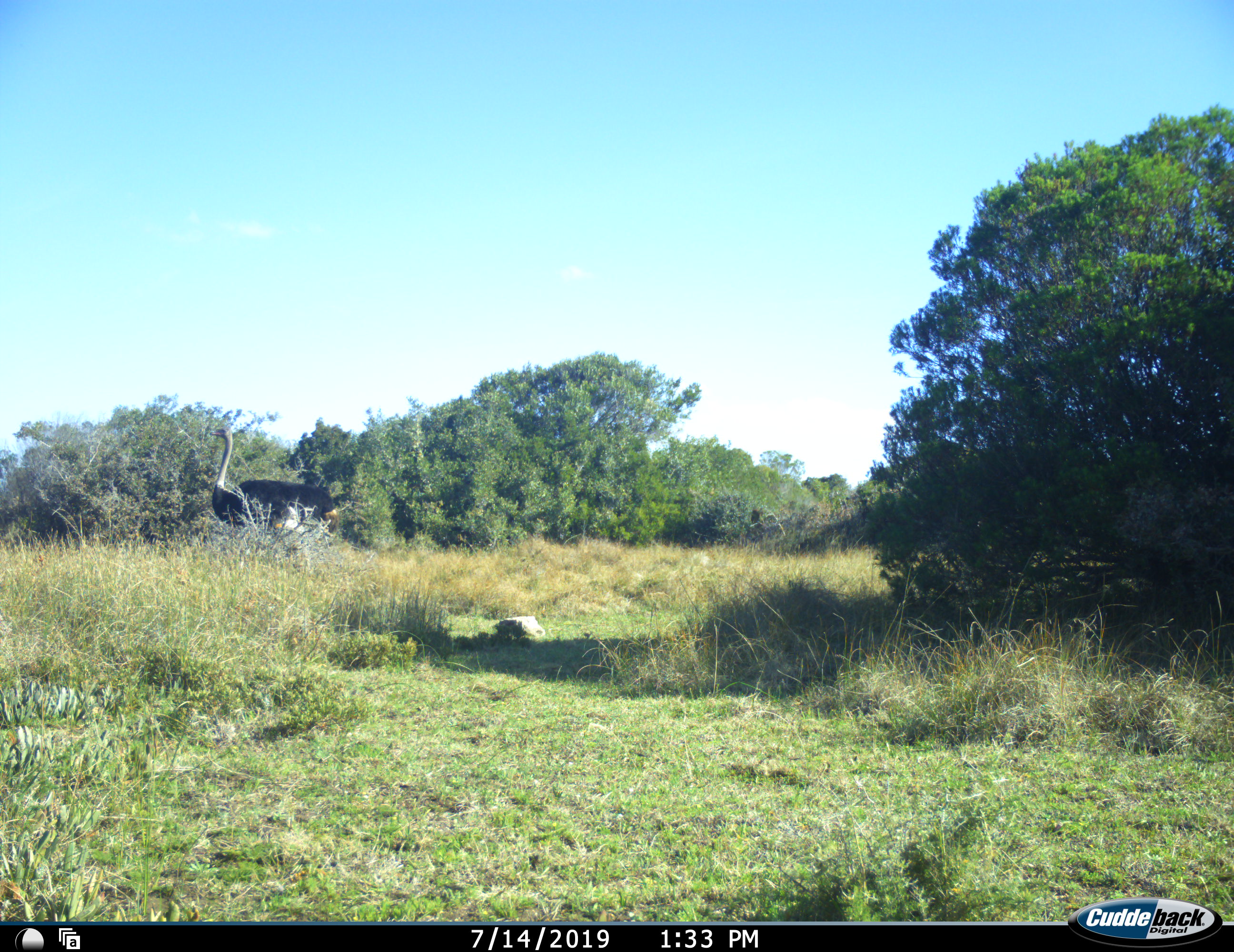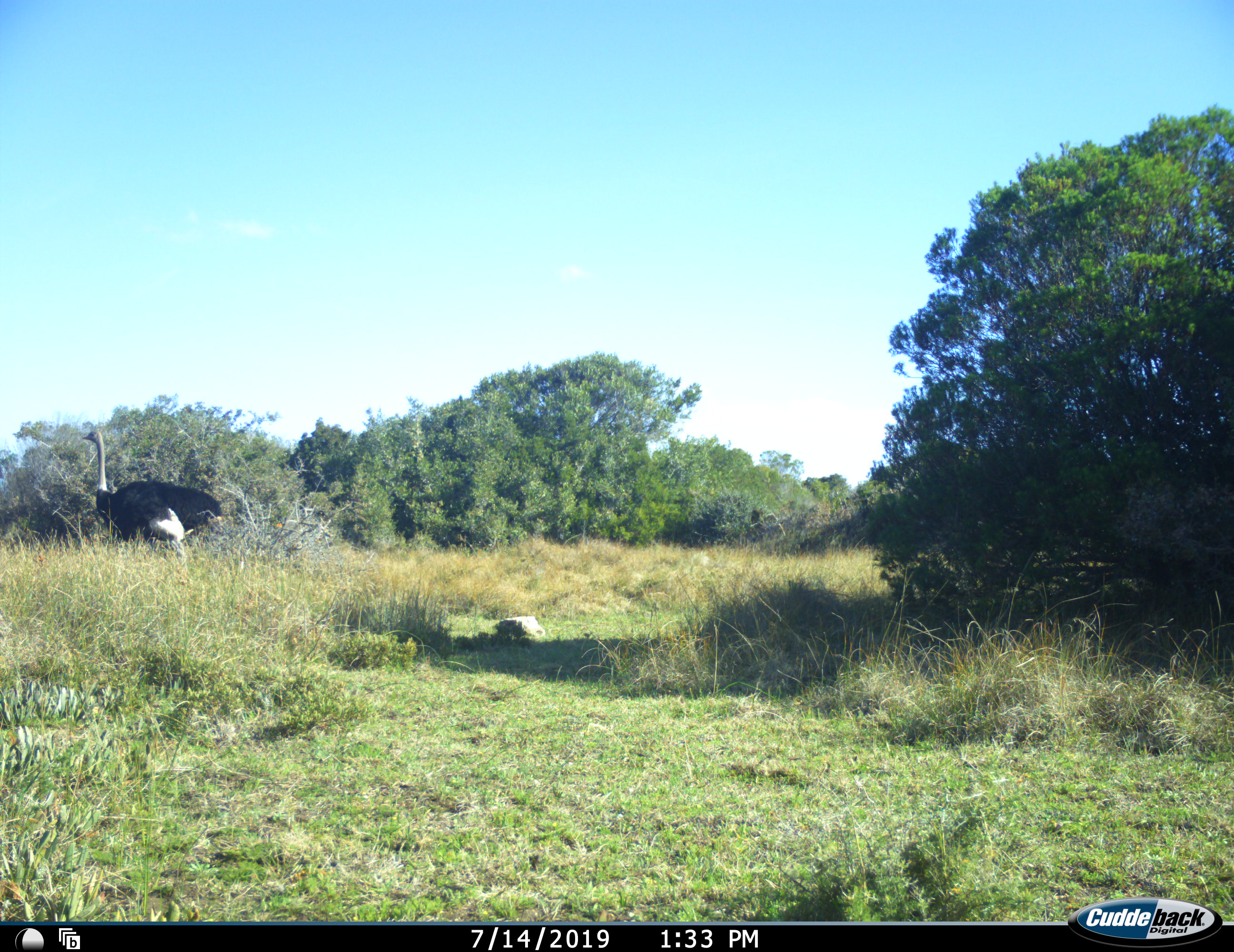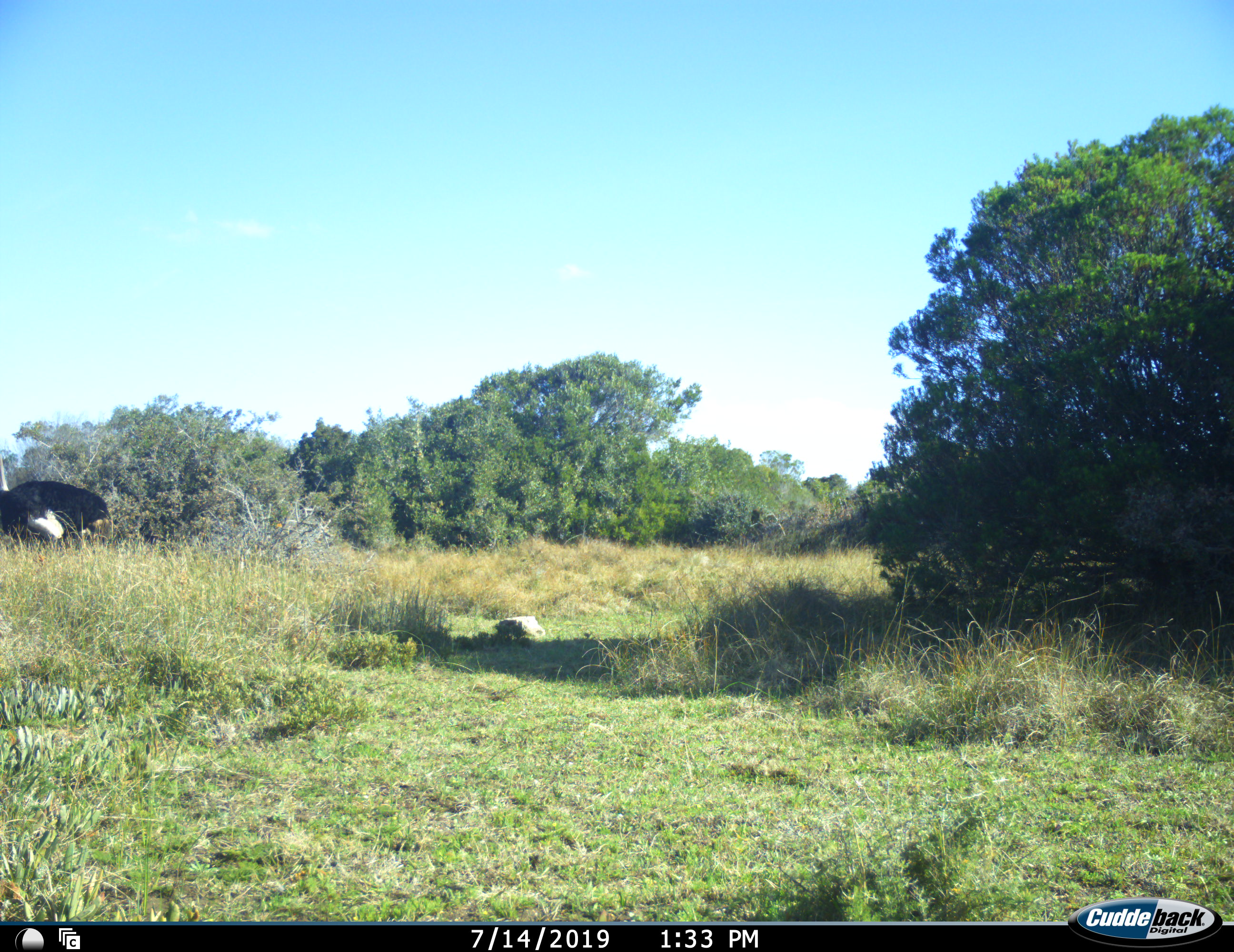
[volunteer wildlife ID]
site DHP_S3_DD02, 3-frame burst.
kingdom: Animalia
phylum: Chordata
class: Aves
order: Struthioniformes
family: Struthionidae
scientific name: Struthionidae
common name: ostrich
Ostrich (Struthionidae), count 1. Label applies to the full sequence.